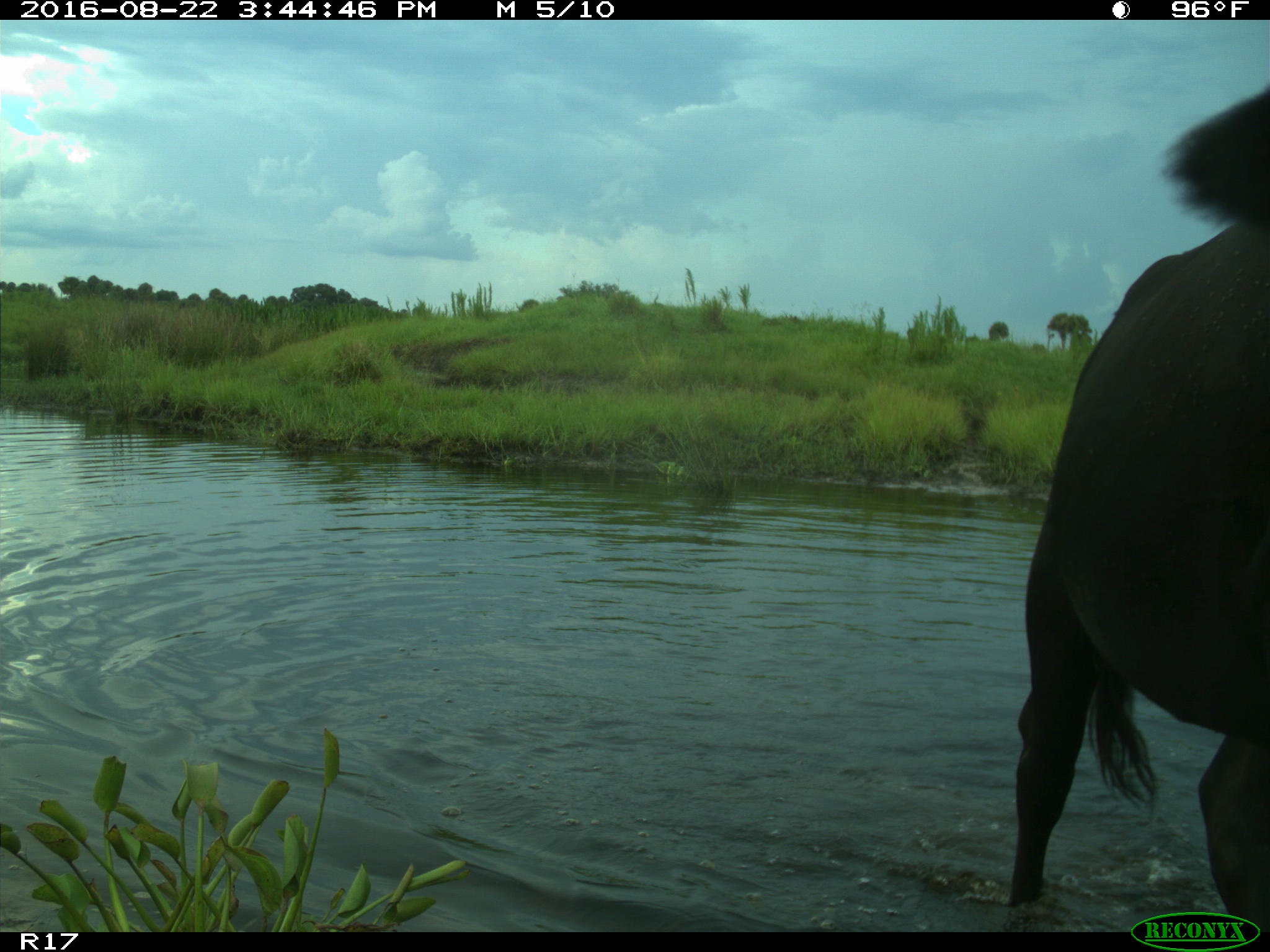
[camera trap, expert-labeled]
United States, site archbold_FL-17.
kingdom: Animalia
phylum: Chordata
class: Mammalia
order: Artiodactyla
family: Bovidae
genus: Bos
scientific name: Bos taurus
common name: domestic cow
Bos taurus (domestic cow).